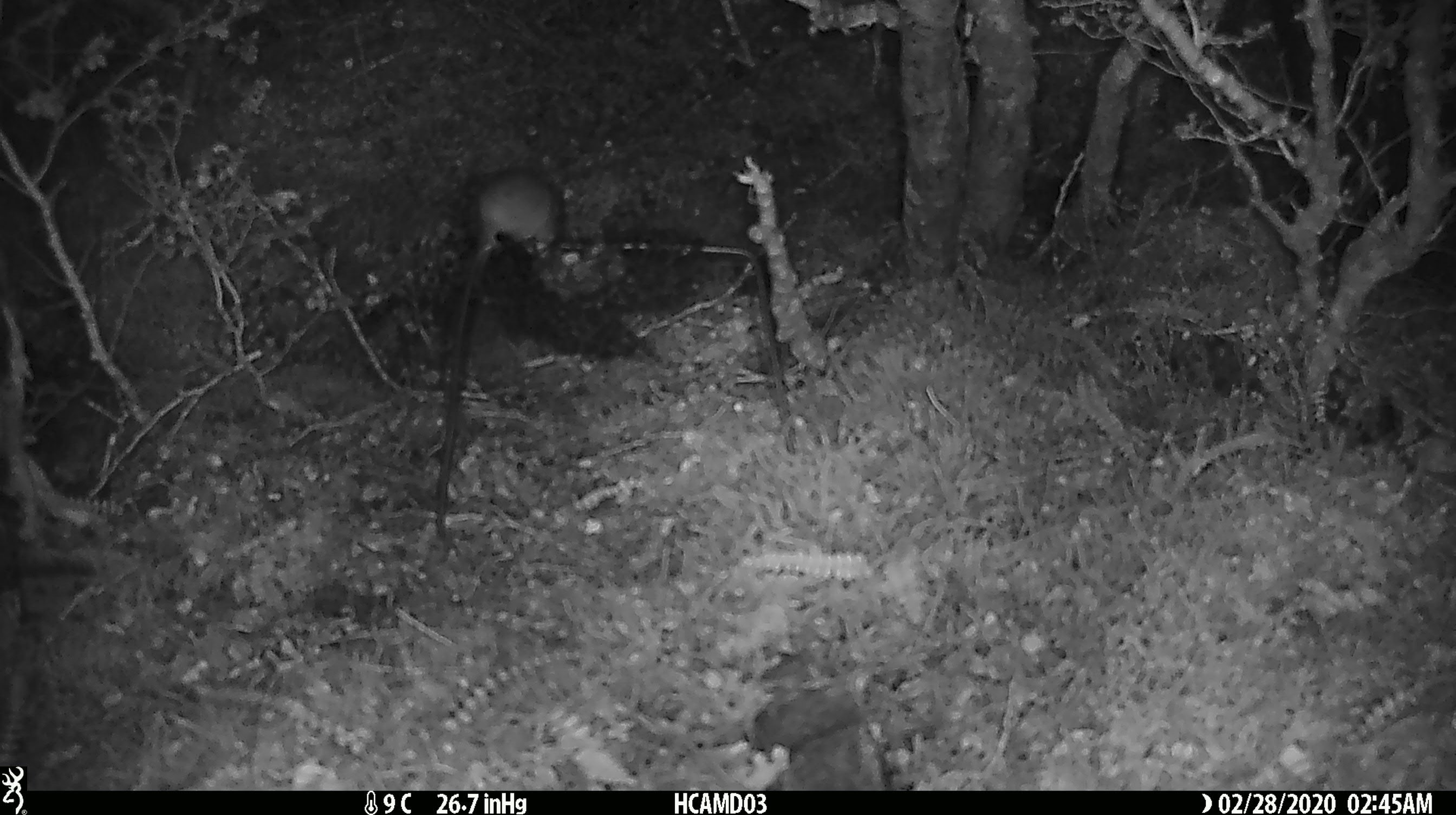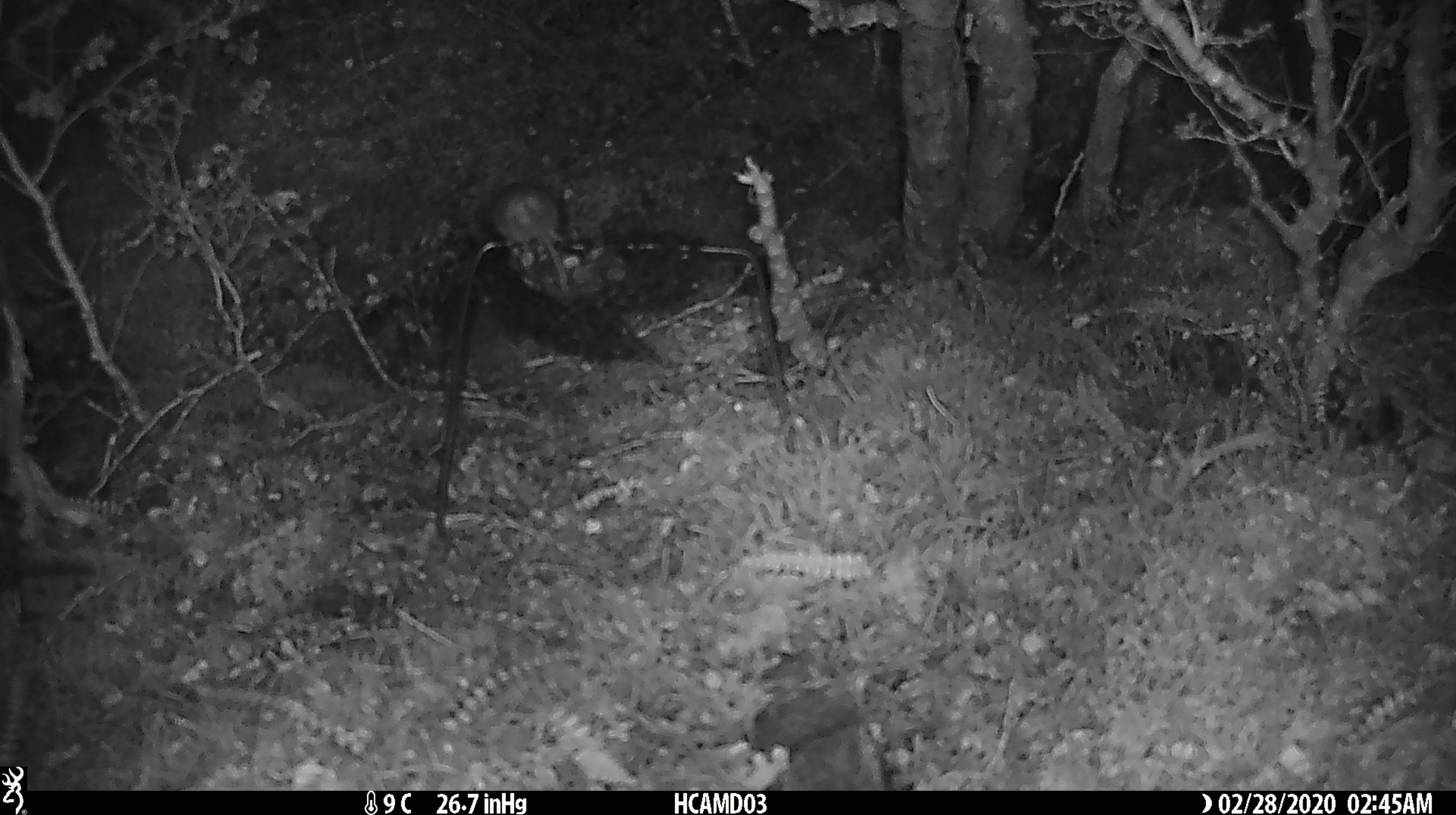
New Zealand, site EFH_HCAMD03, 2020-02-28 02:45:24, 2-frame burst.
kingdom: Animalia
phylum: Chordata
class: Mammalia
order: Rodentia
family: Muridae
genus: Mus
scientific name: Mus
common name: mouse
Mouse (Mus).